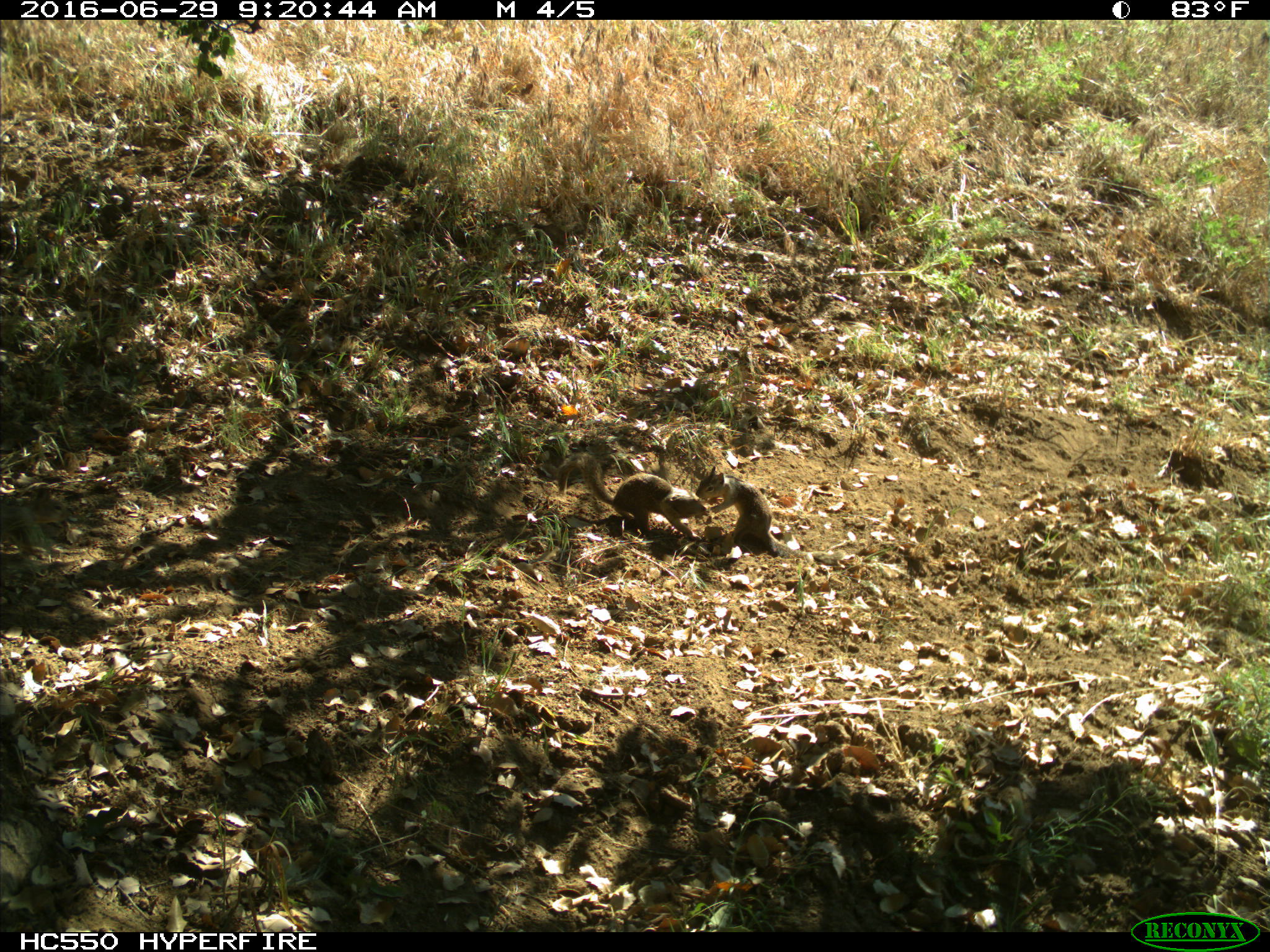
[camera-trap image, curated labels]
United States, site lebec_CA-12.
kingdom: Animalia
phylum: Chordata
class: Mammalia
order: Rodentia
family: Sciuridae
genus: Otospermophilus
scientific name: Otospermophilus beecheyi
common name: california ground squirrel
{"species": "Otospermophilus beecheyi (california ground squirrel)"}